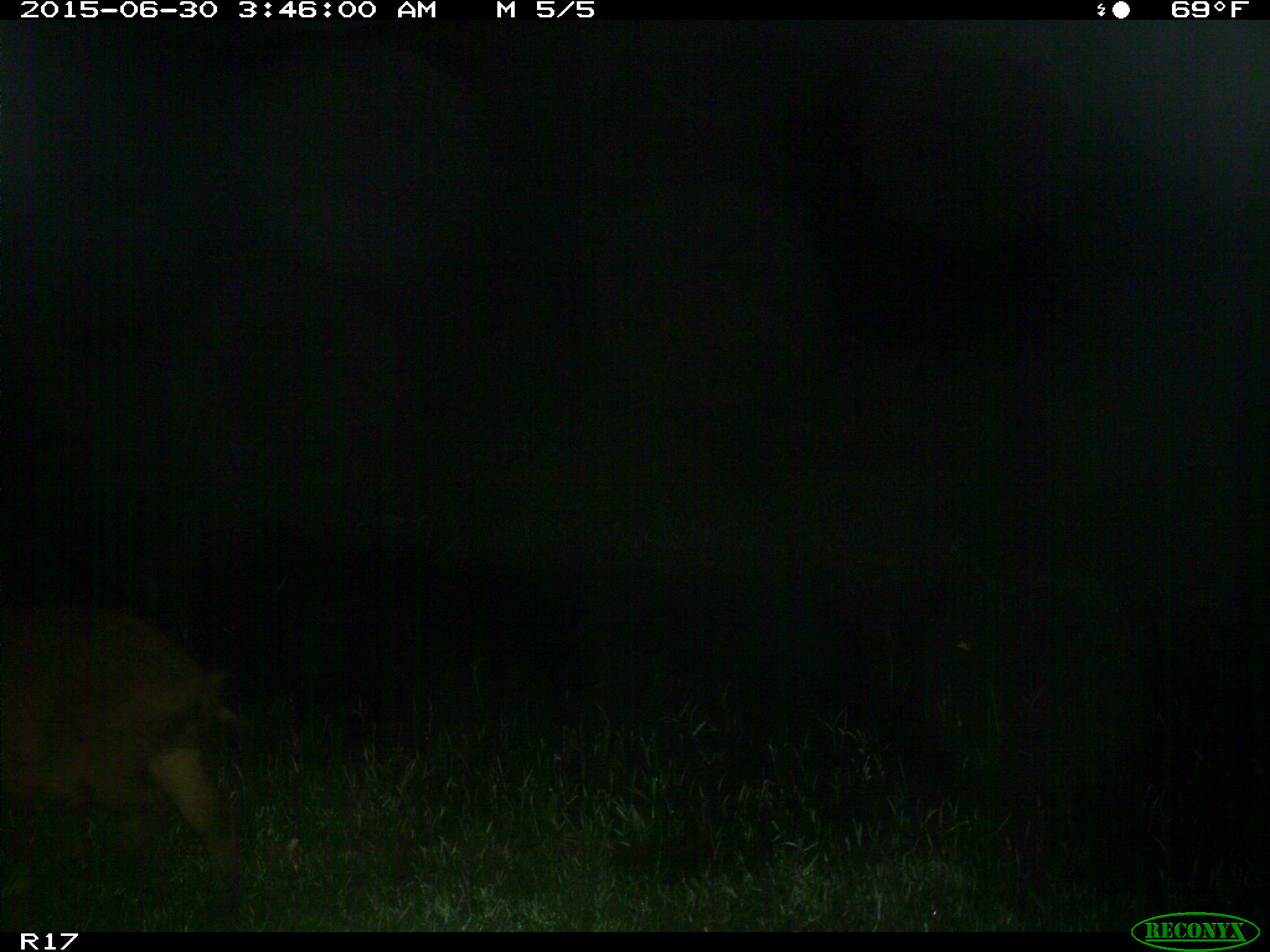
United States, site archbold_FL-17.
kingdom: Animalia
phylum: Chordata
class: Mammalia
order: Artiodactyla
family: Suidae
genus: Sus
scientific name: Sus scrofa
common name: wild boar